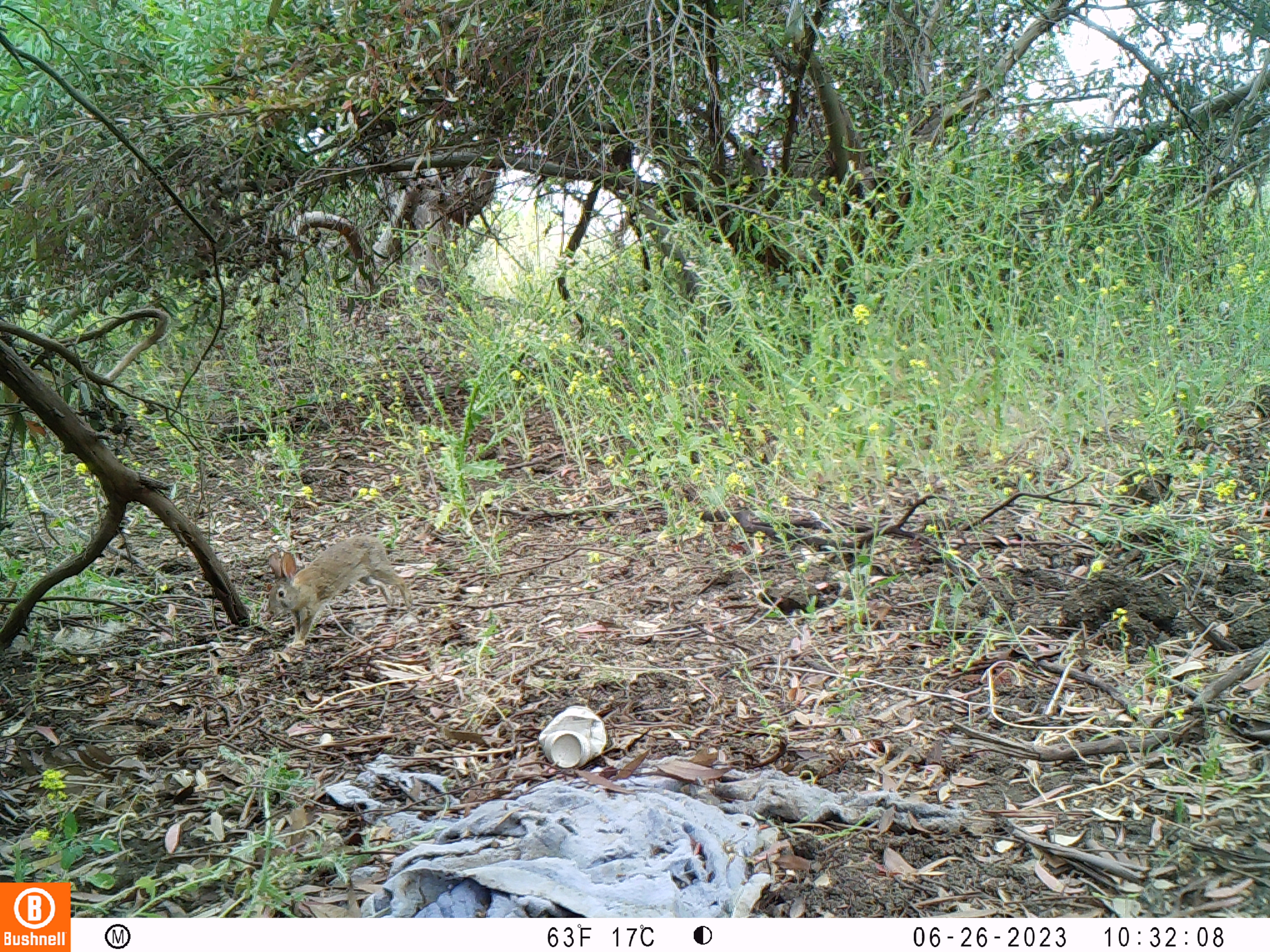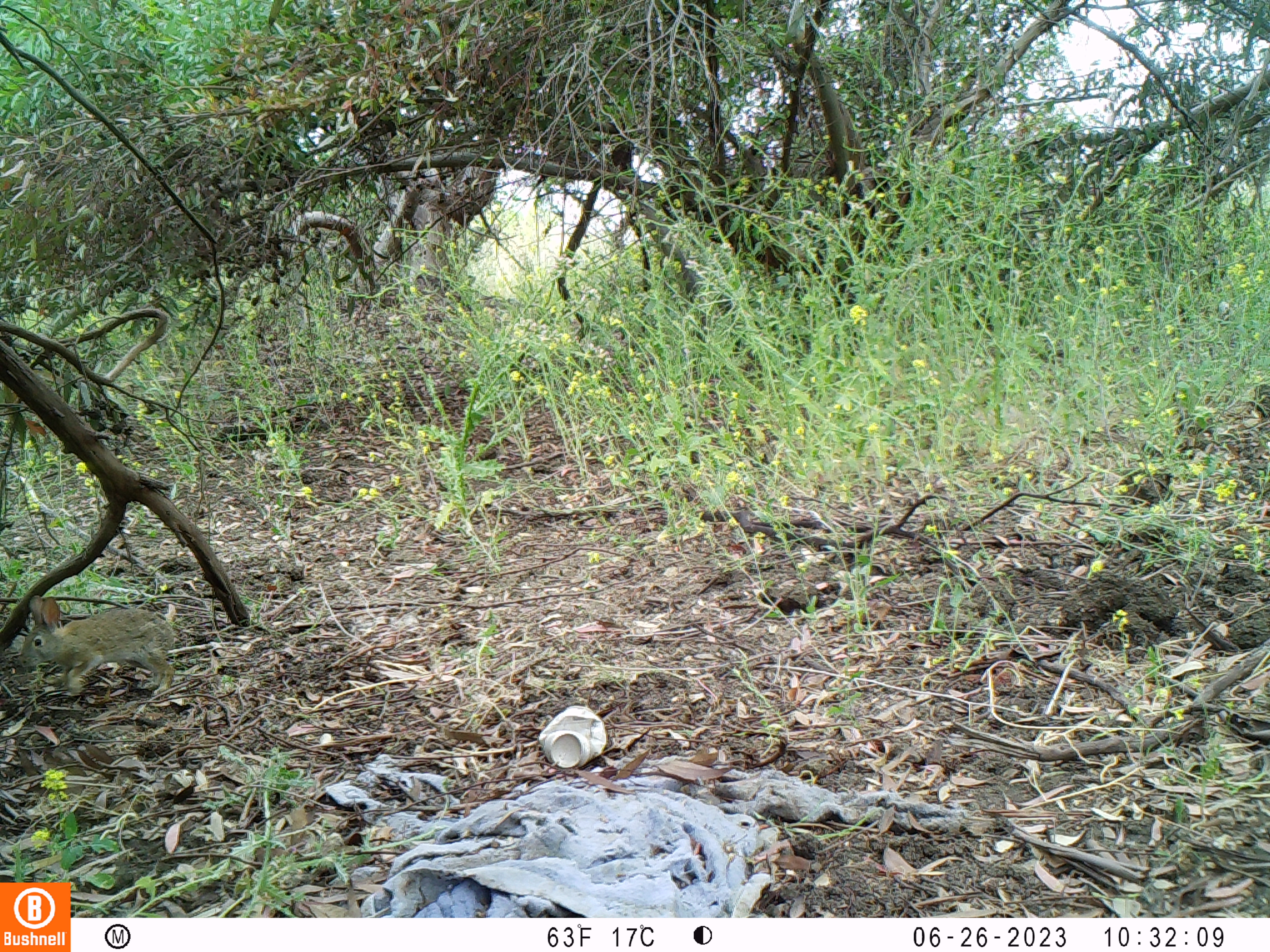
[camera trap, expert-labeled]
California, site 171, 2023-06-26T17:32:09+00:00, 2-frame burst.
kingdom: Animalia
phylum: Chordata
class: Mammalia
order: Lagomorpha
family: Leporidae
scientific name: Leporidae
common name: rabbit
Rabbit (Leporidae).